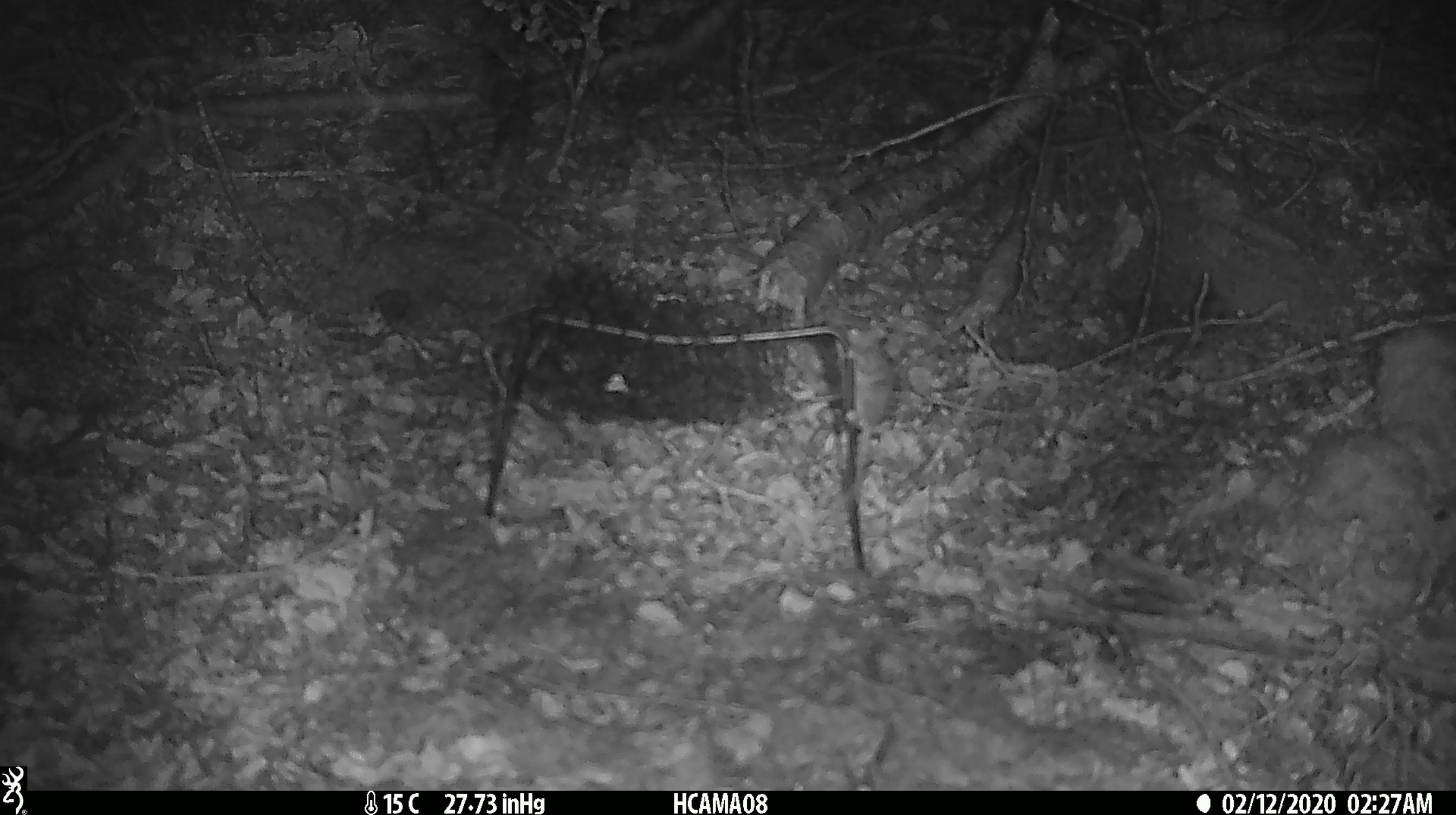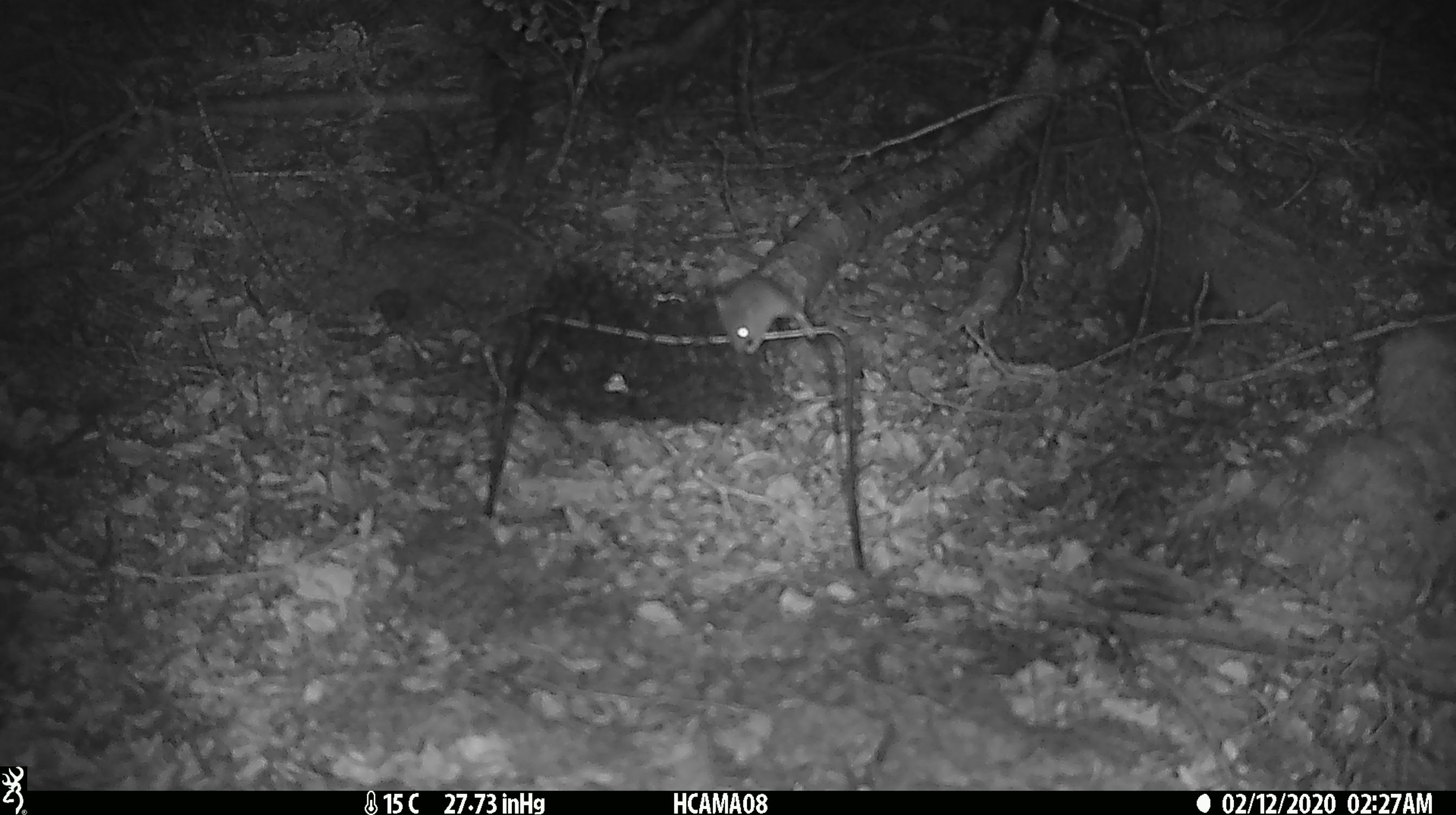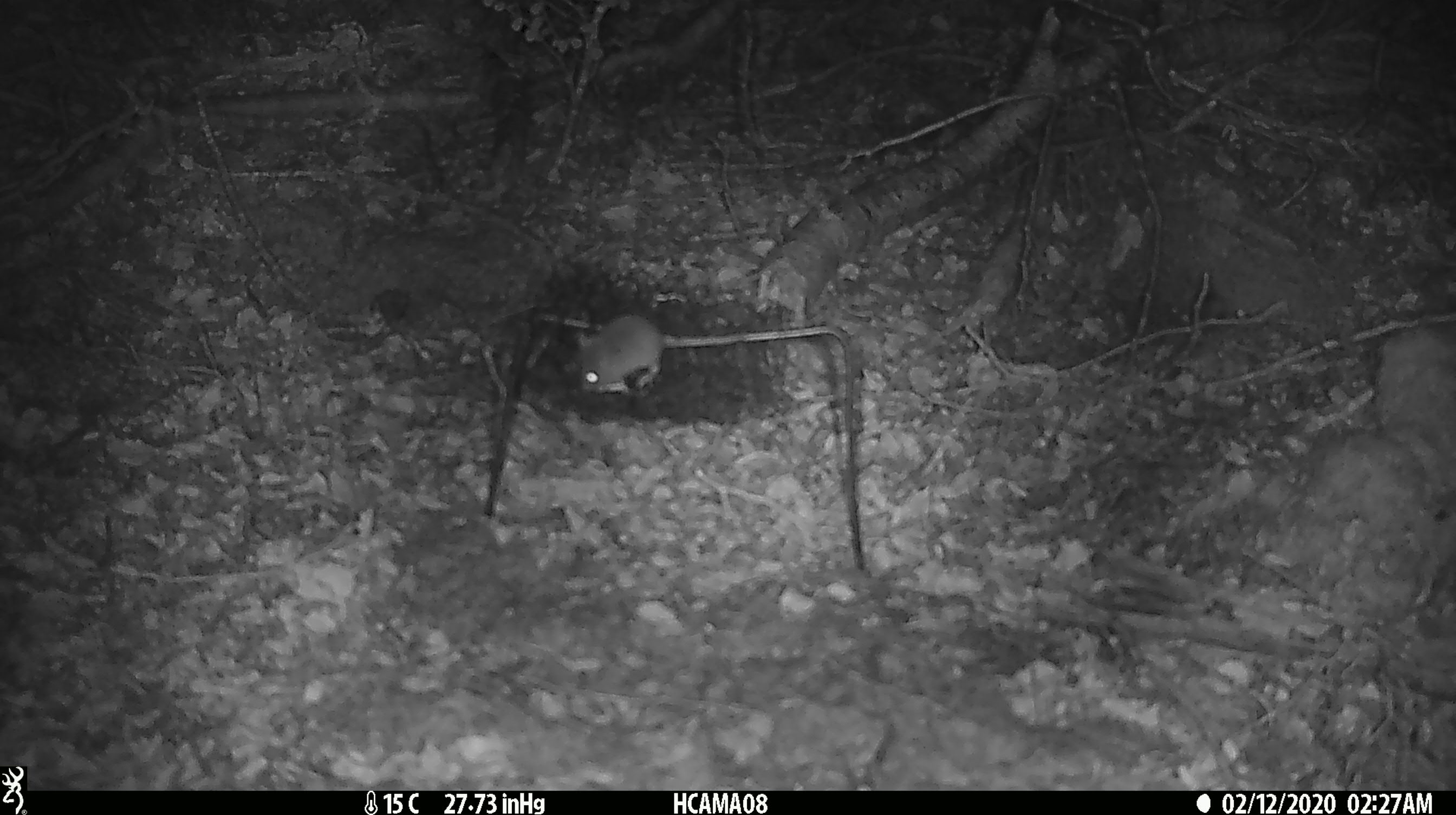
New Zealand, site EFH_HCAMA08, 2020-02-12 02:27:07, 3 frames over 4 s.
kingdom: Animalia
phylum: Chordata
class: Mammalia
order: Rodentia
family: Muridae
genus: Mus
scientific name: Mus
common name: mouse